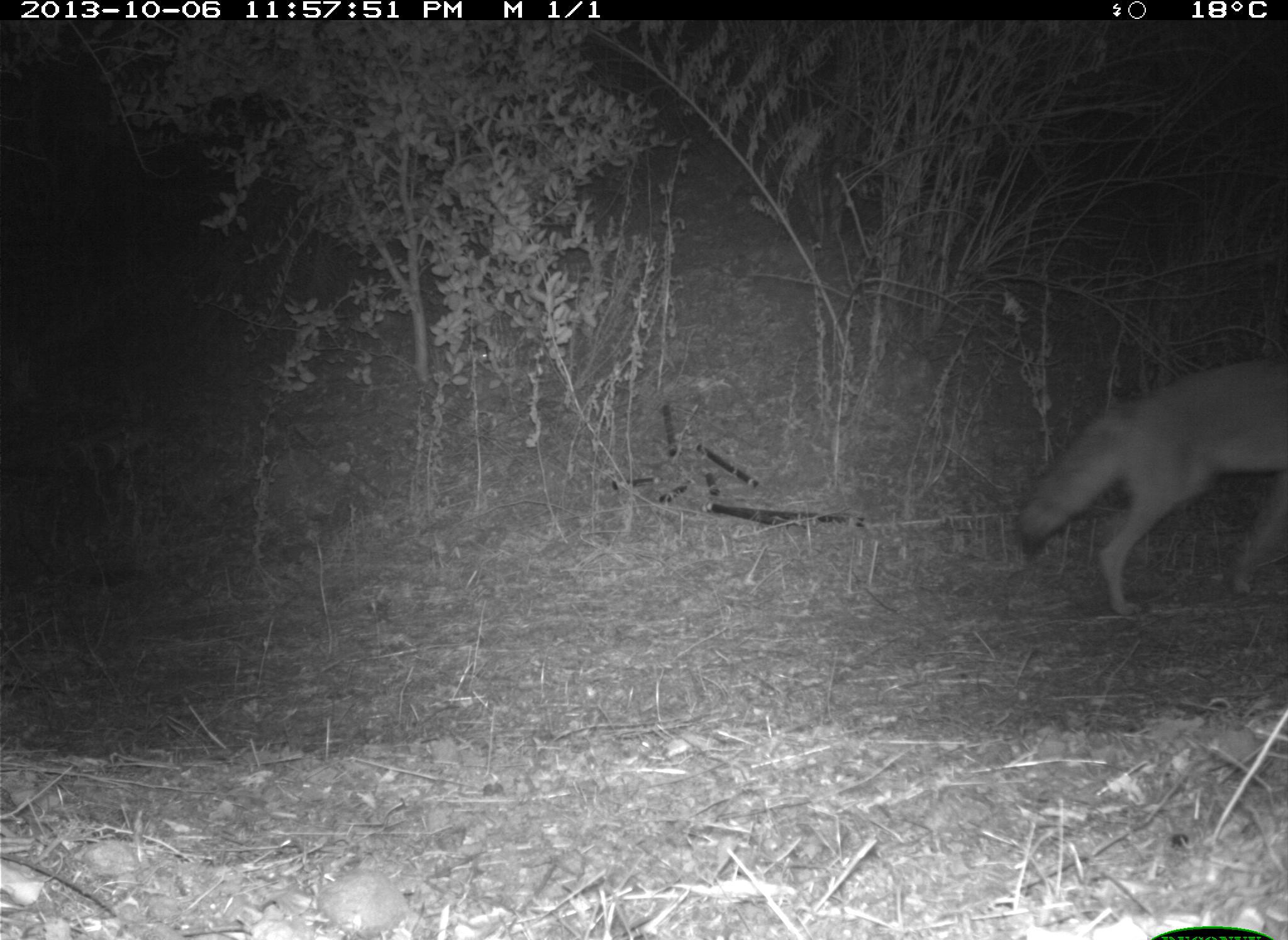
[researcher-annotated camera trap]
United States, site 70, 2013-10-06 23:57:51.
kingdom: Animalia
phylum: Chordata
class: Mammalia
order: Carnivora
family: Canidae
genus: Canis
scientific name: Canis latrans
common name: coyote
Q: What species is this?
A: Coyote (Canis latrans).